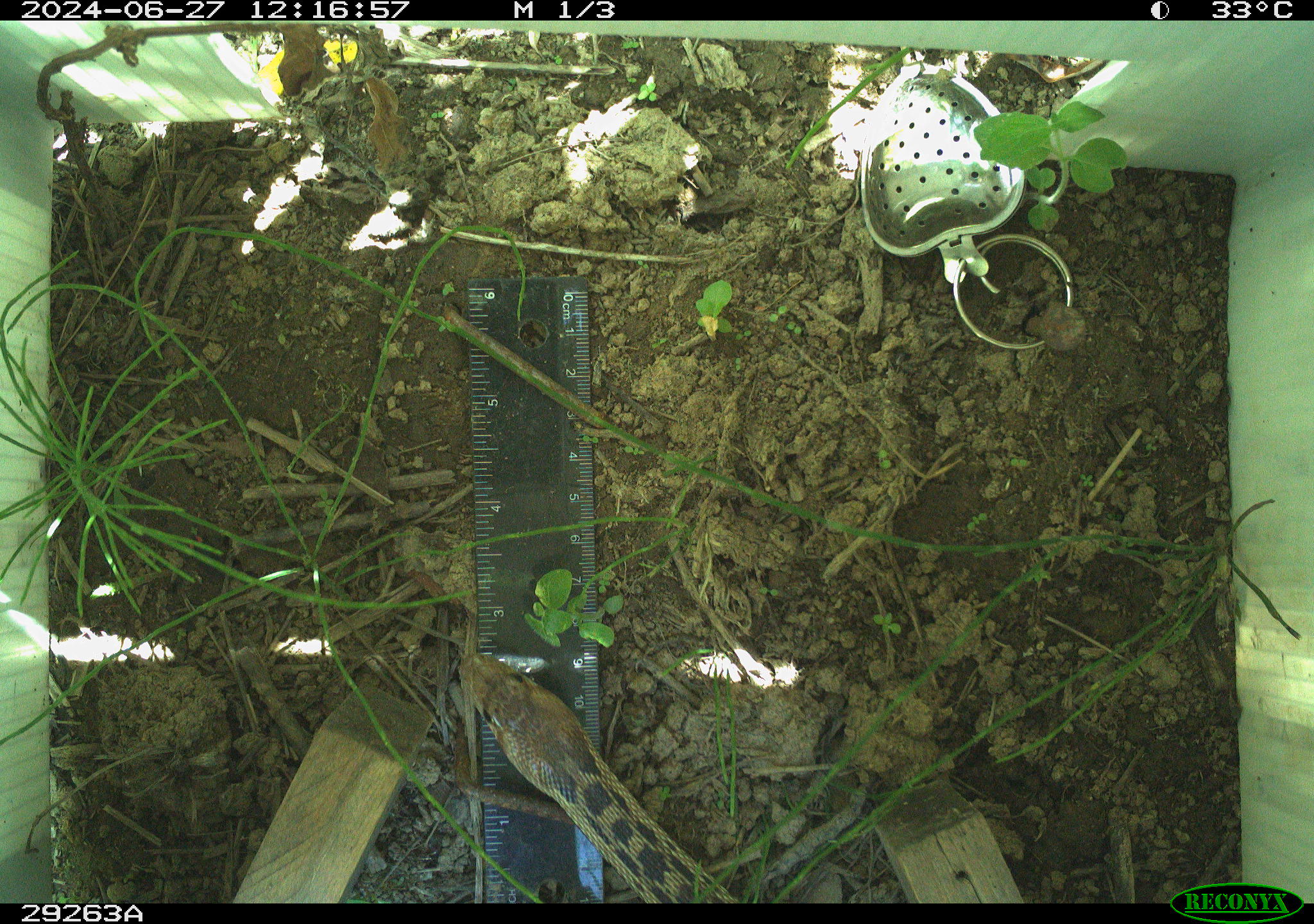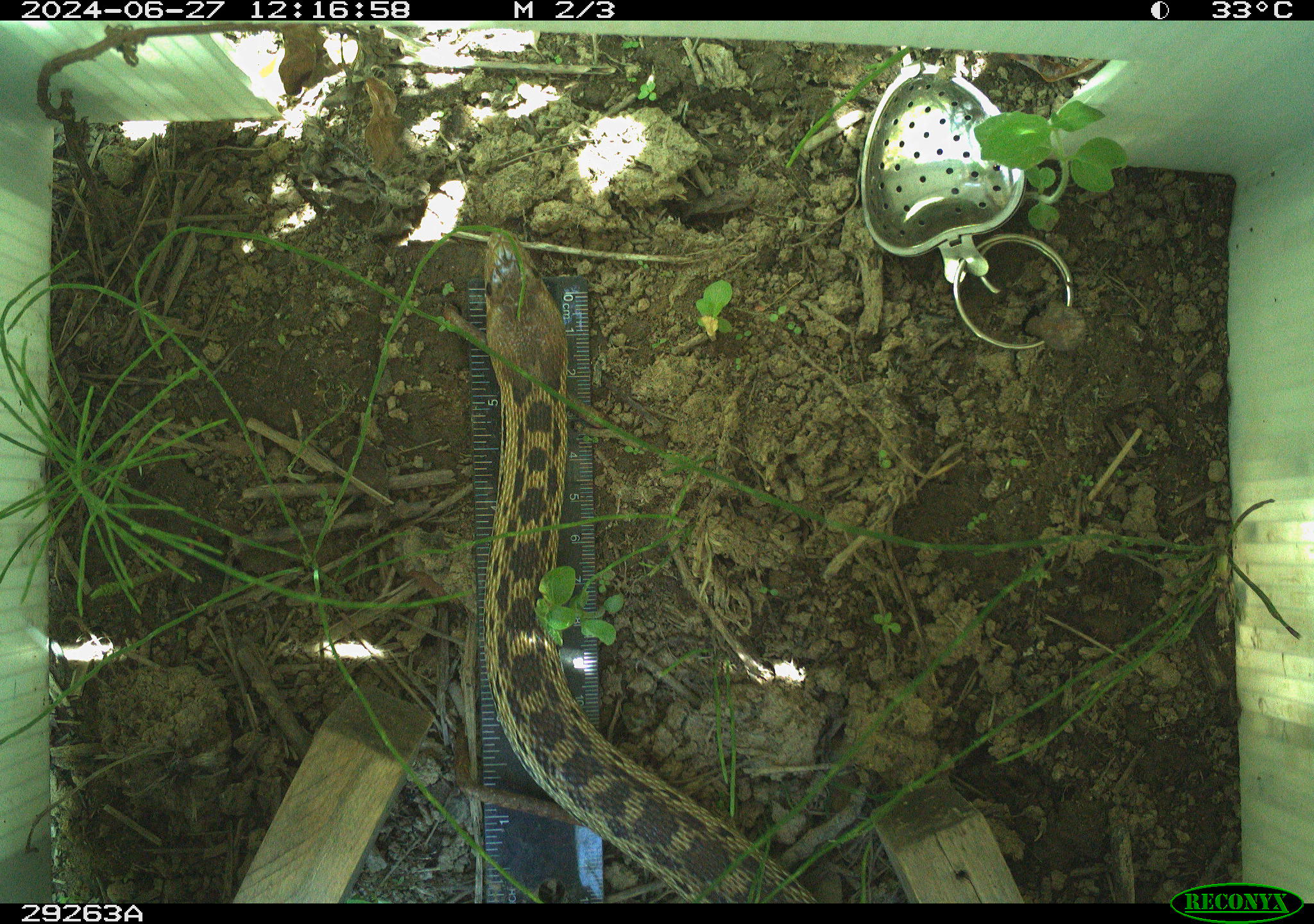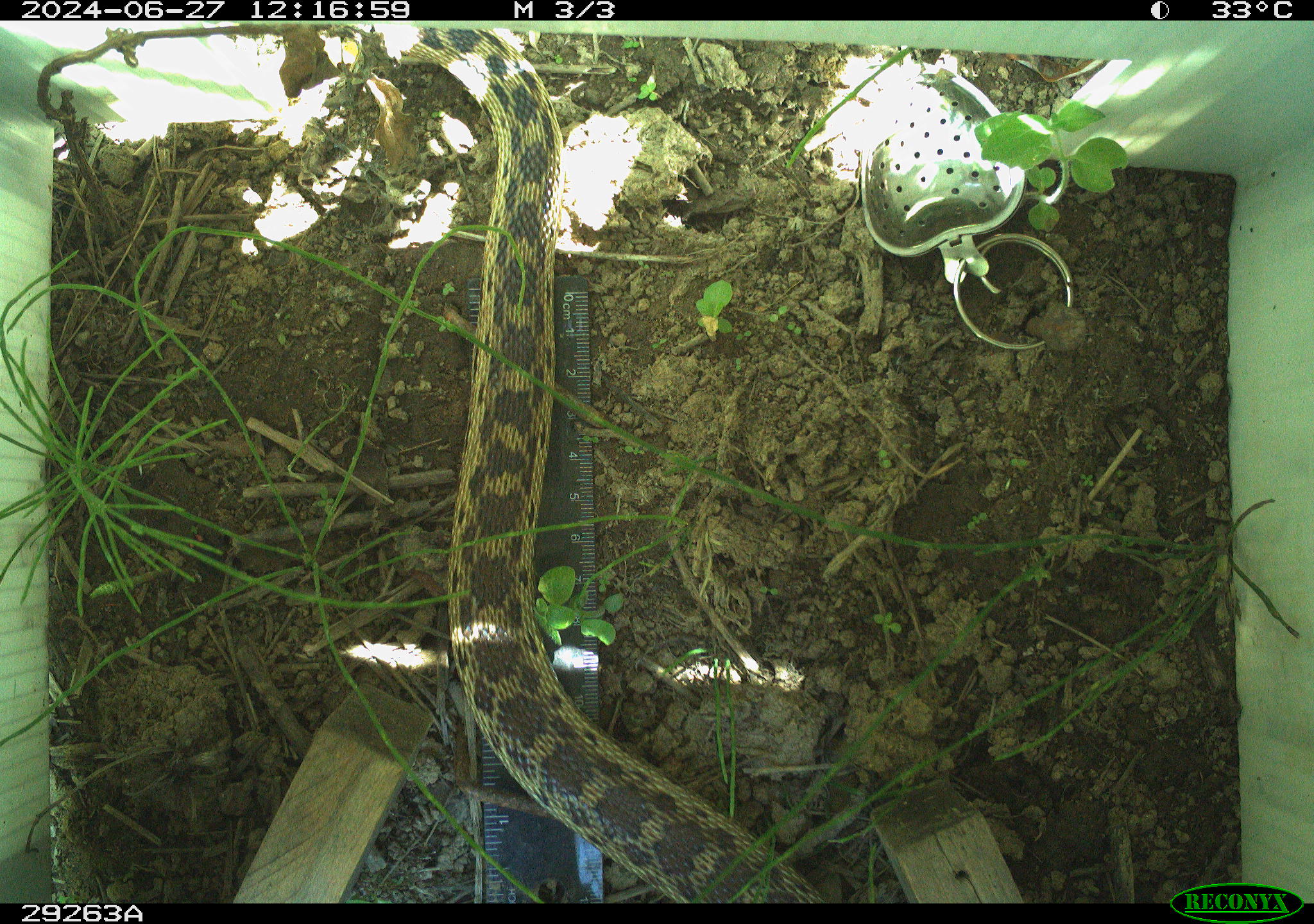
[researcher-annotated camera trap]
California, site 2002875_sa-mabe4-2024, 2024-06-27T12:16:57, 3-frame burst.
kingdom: Animalia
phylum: Chordata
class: Reptilia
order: Squamata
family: Colubridae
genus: Pituophis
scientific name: Pituophis catenifer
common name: gophersnake